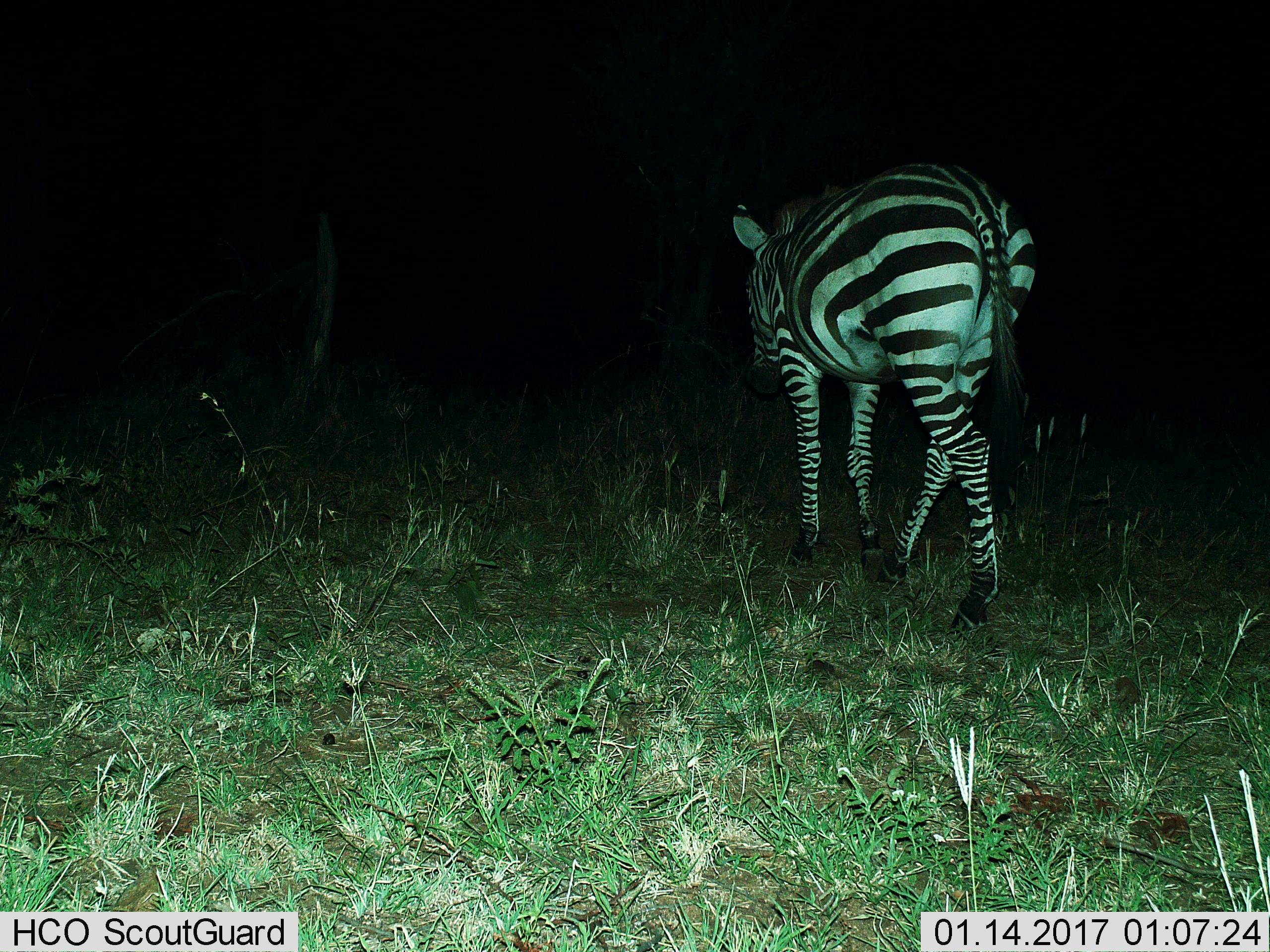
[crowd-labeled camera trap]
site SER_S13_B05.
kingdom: Animalia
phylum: Chordata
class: Mammalia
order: Perissodactyla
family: Equidae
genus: Equus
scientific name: Equus quagga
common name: plains zebra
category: zebraplains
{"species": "zebraplains (plains zebra) (Equus quagga)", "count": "1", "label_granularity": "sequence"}